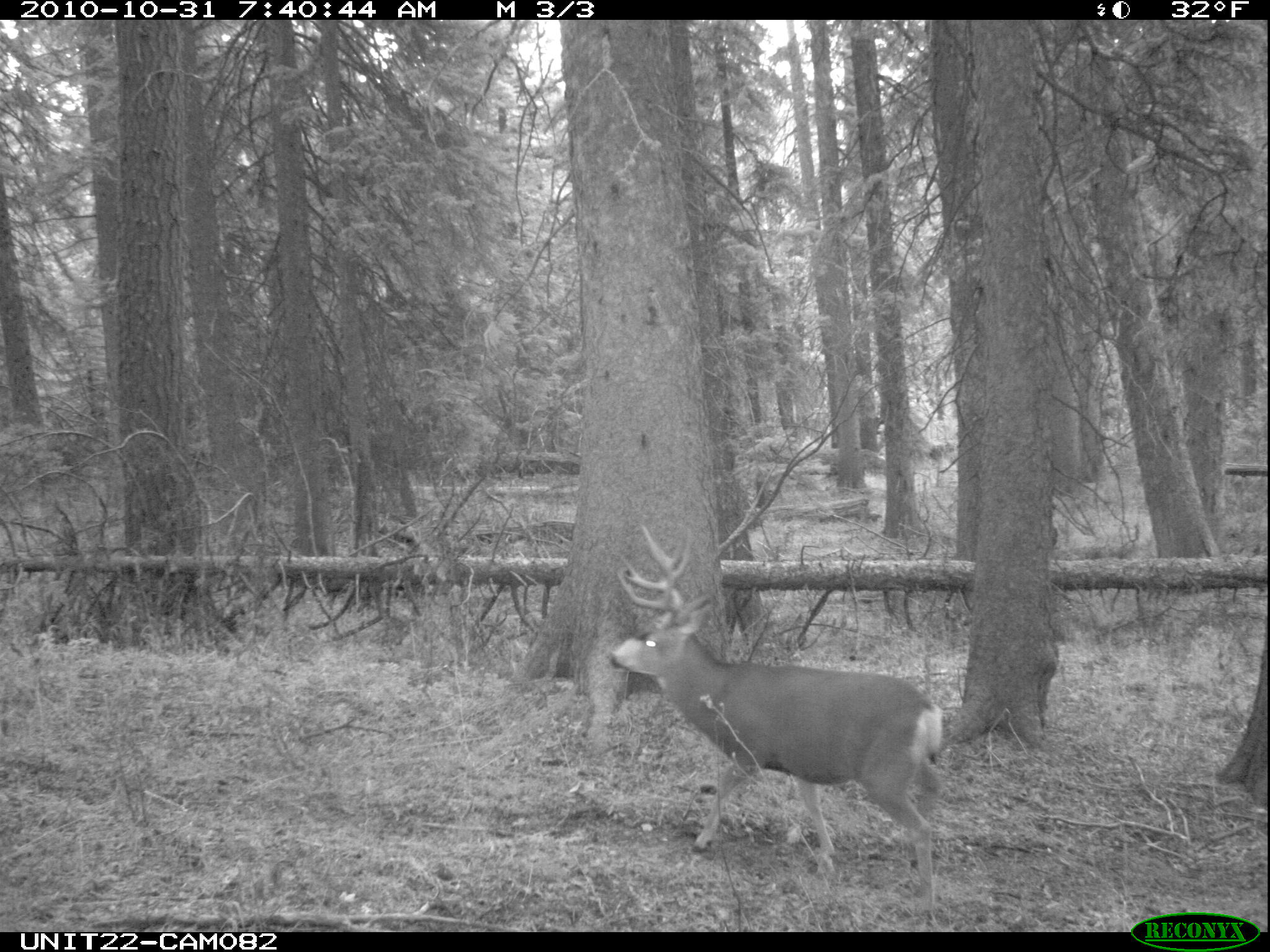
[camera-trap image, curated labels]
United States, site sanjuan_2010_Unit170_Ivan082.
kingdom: Animalia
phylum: Chordata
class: Mammalia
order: Artiodactyla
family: Cervidae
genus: Odocoileus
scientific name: Odocoileus hemionus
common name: mule deer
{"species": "Odocoileus hemionus (mule deer)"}